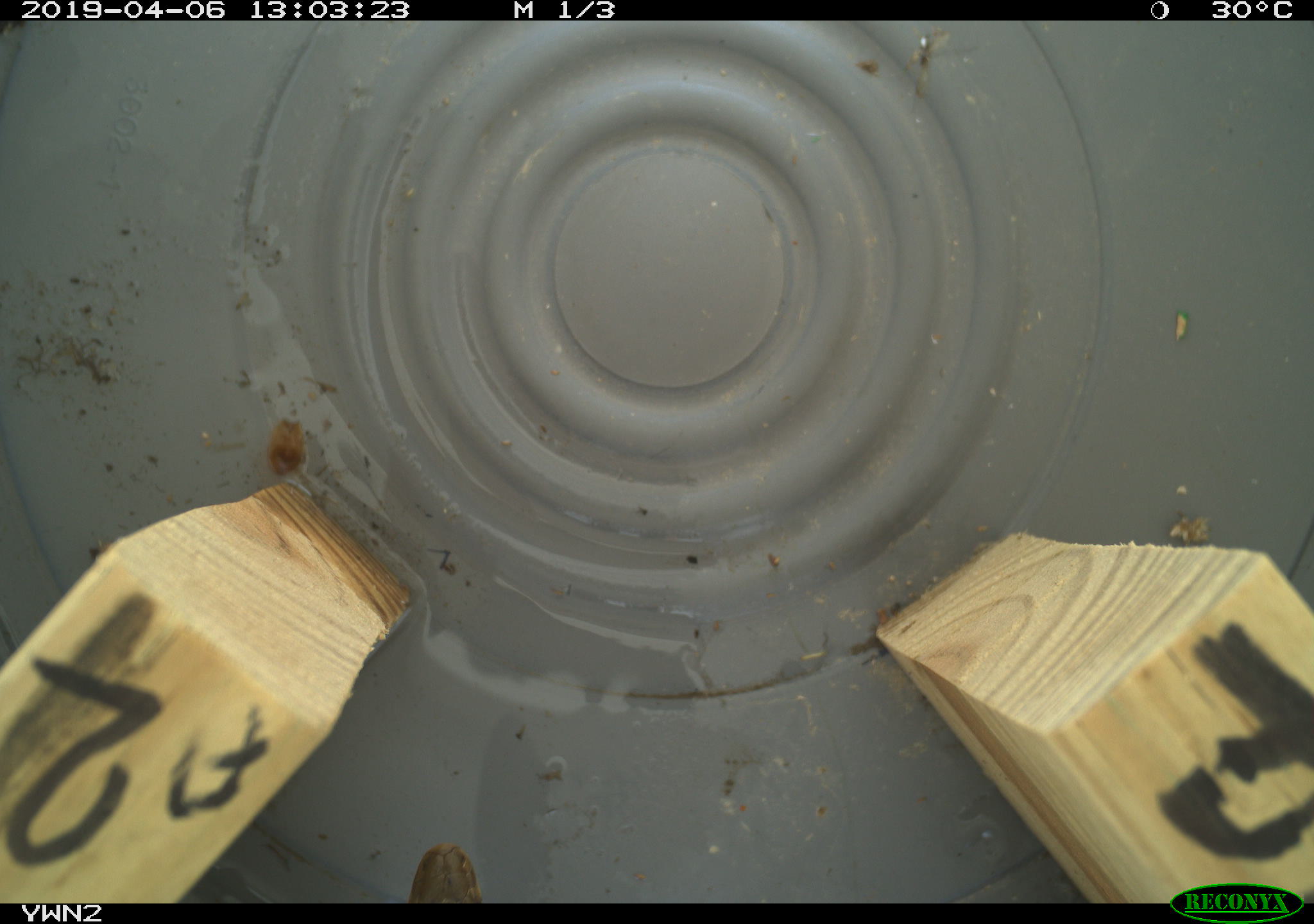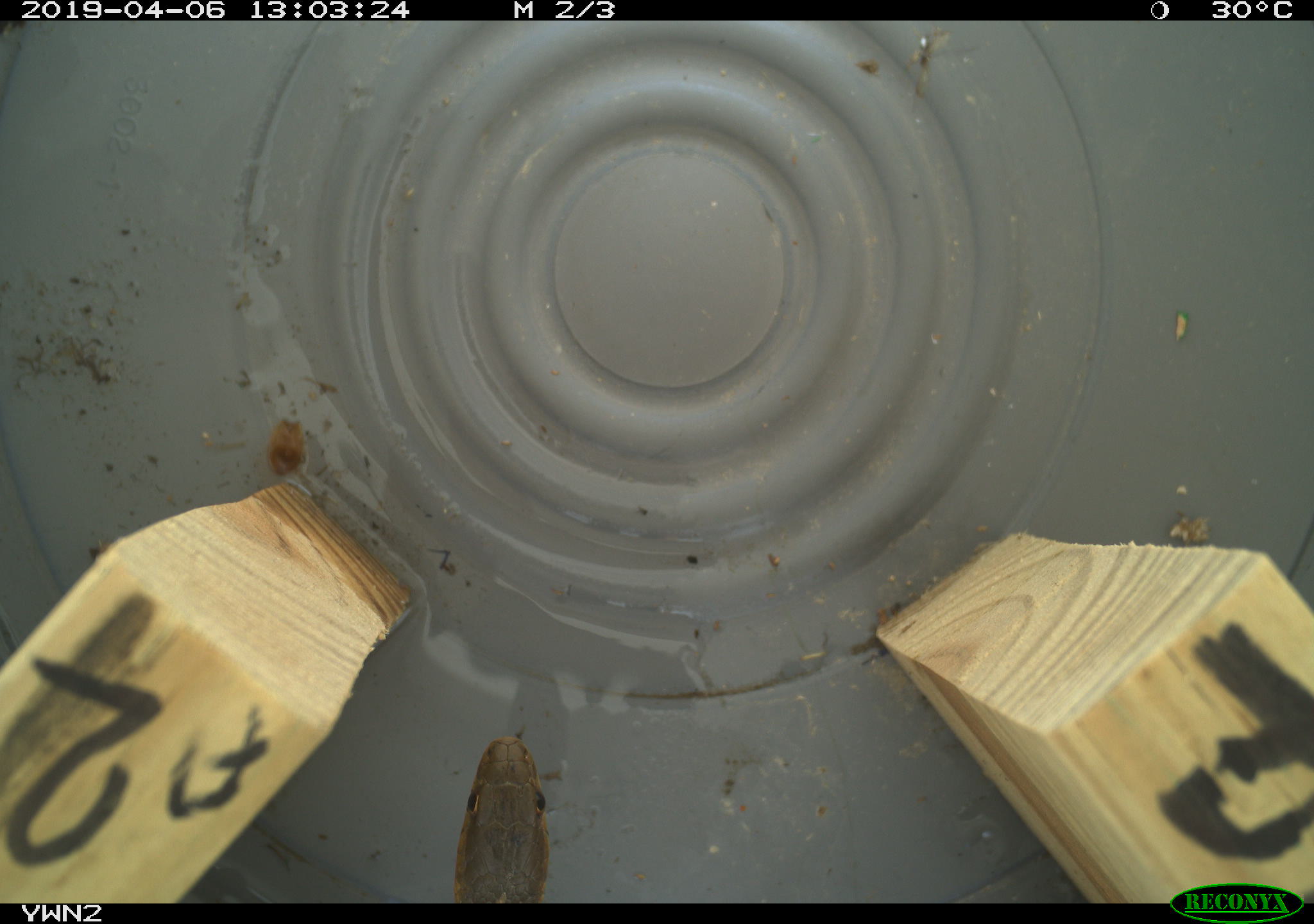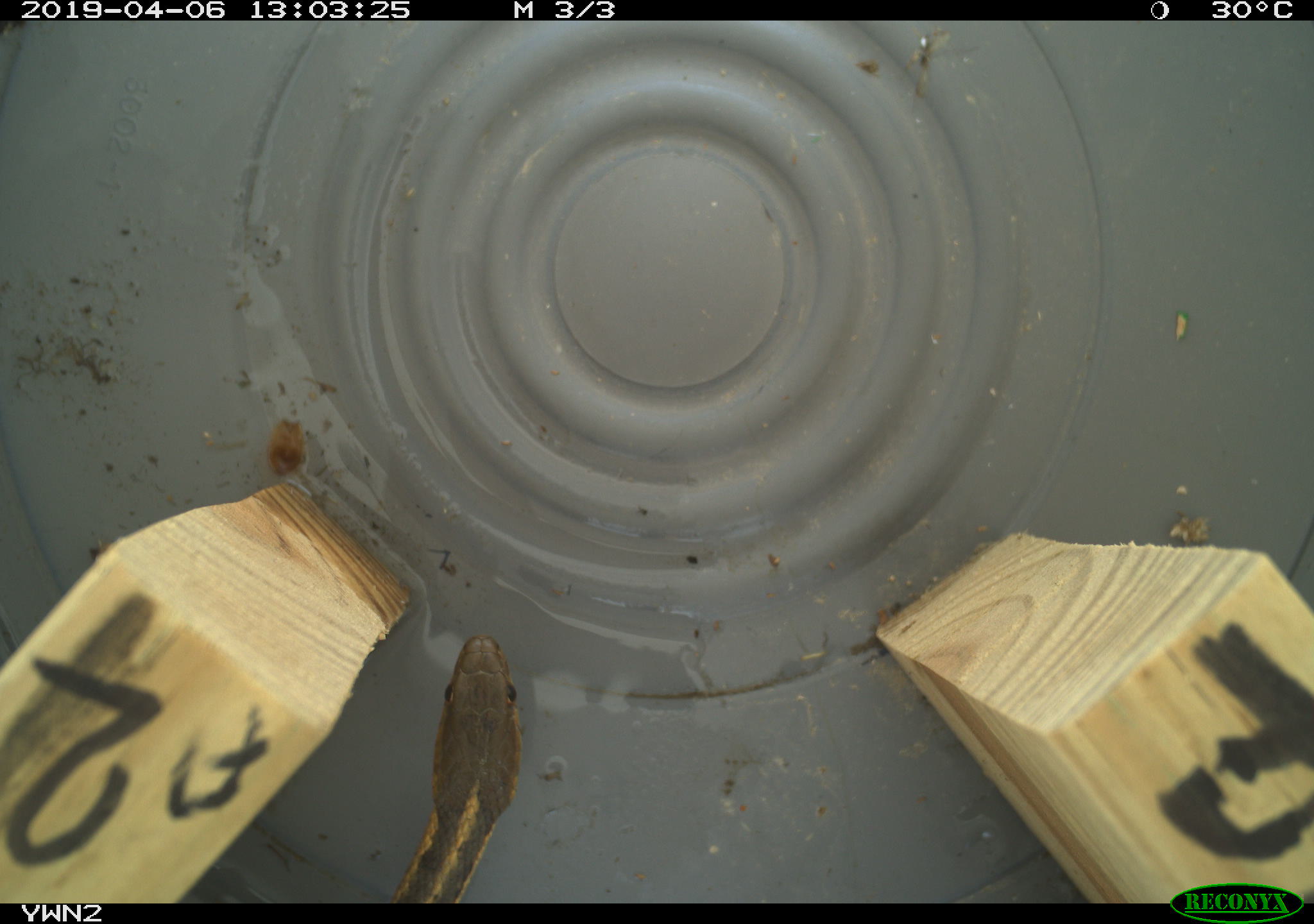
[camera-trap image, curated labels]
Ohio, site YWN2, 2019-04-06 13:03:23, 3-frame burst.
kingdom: Animalia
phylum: Chordata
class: Reptilia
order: Squamata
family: Colubridae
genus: Thamnophis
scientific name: Thamnophis sirtalis sirtalis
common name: eastern gartersnake